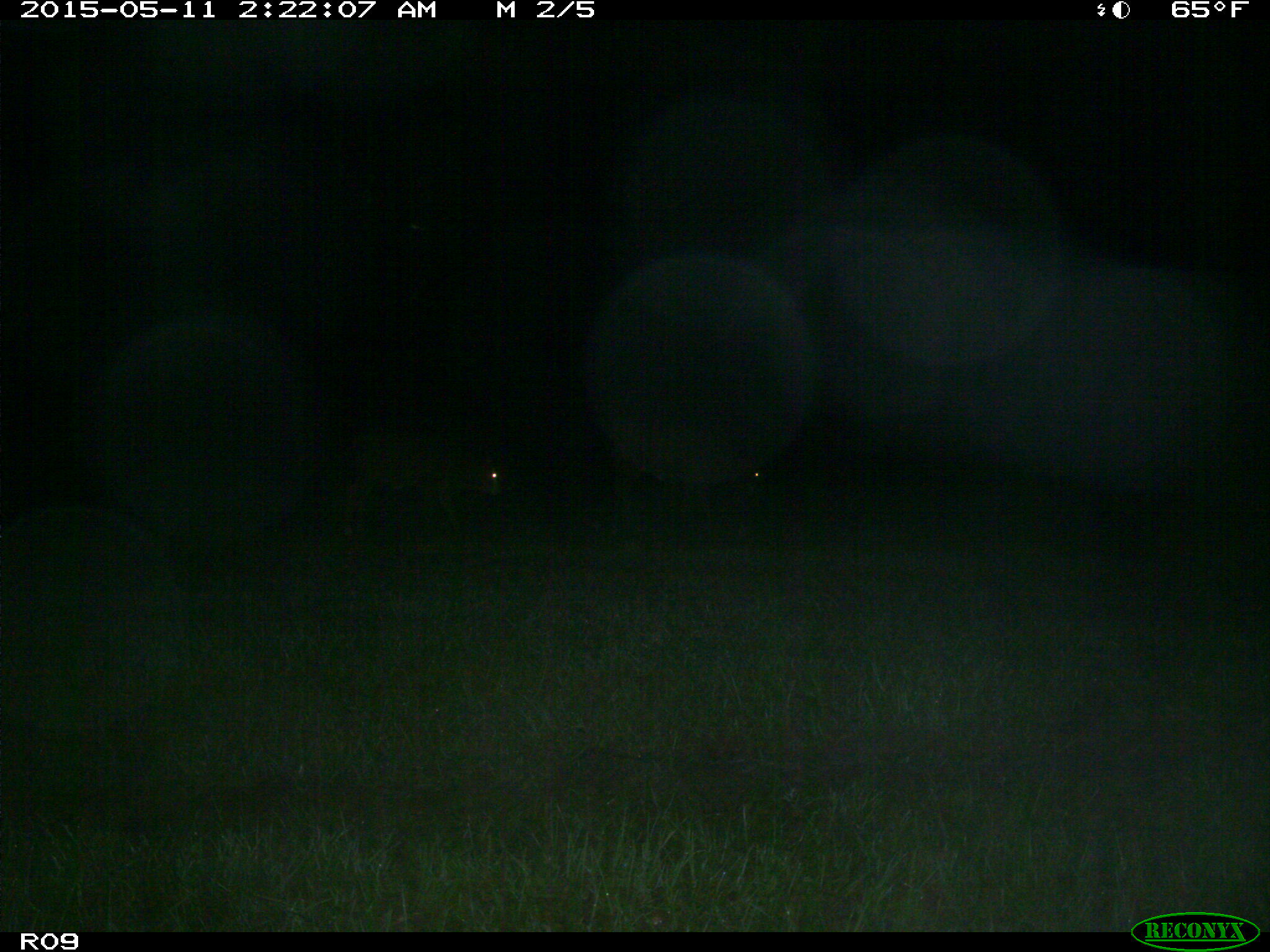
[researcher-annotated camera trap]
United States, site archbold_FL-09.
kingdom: Animalia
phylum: Chordata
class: Mammalia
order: Artiodactyla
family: Bovidae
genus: Bos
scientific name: Bos taurus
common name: domestic cow